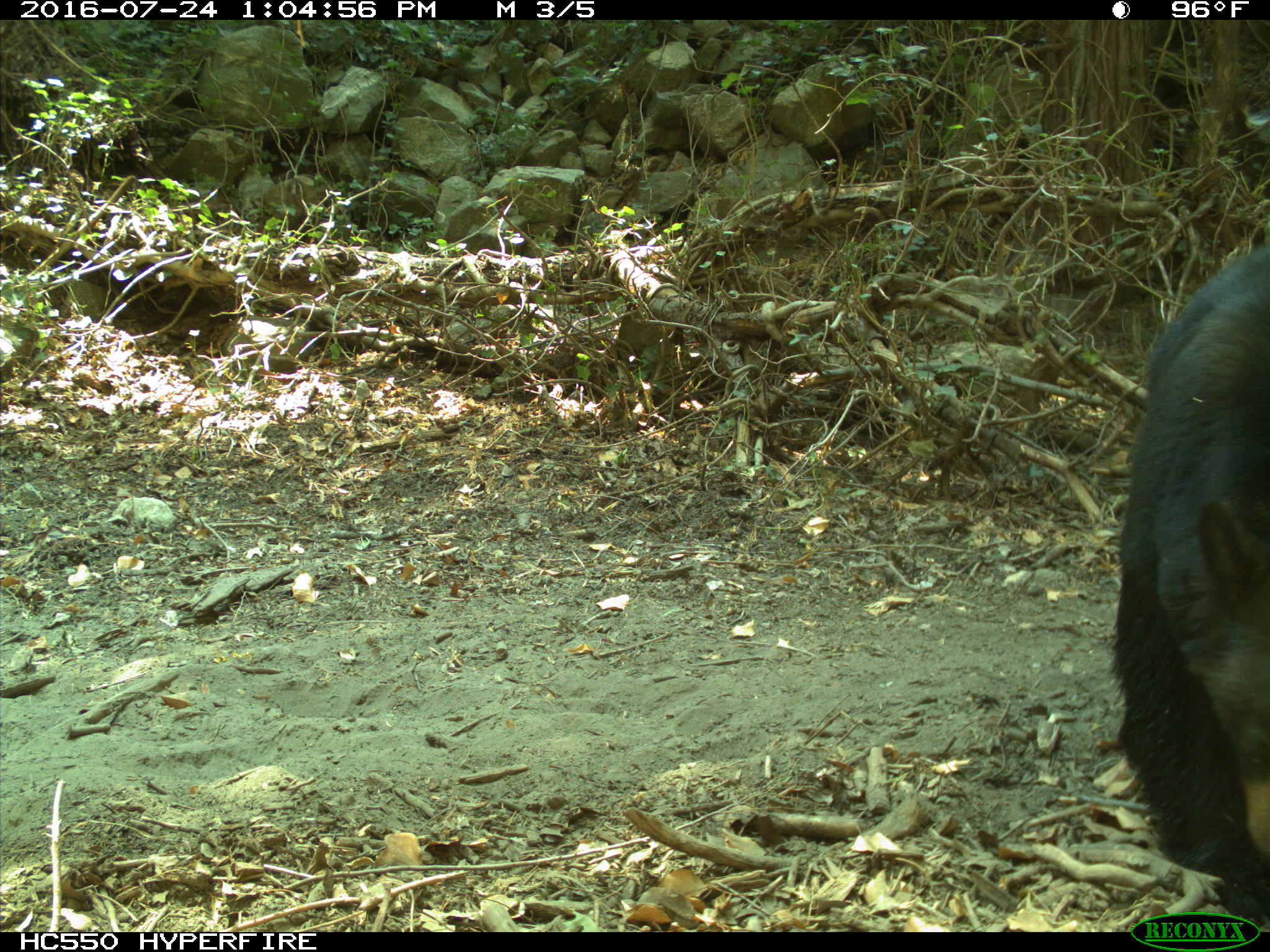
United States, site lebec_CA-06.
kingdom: Animalia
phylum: Chordata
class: Mammalia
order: Carnivora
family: Ursidae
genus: Ursus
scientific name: Ursus americanus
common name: american black bear